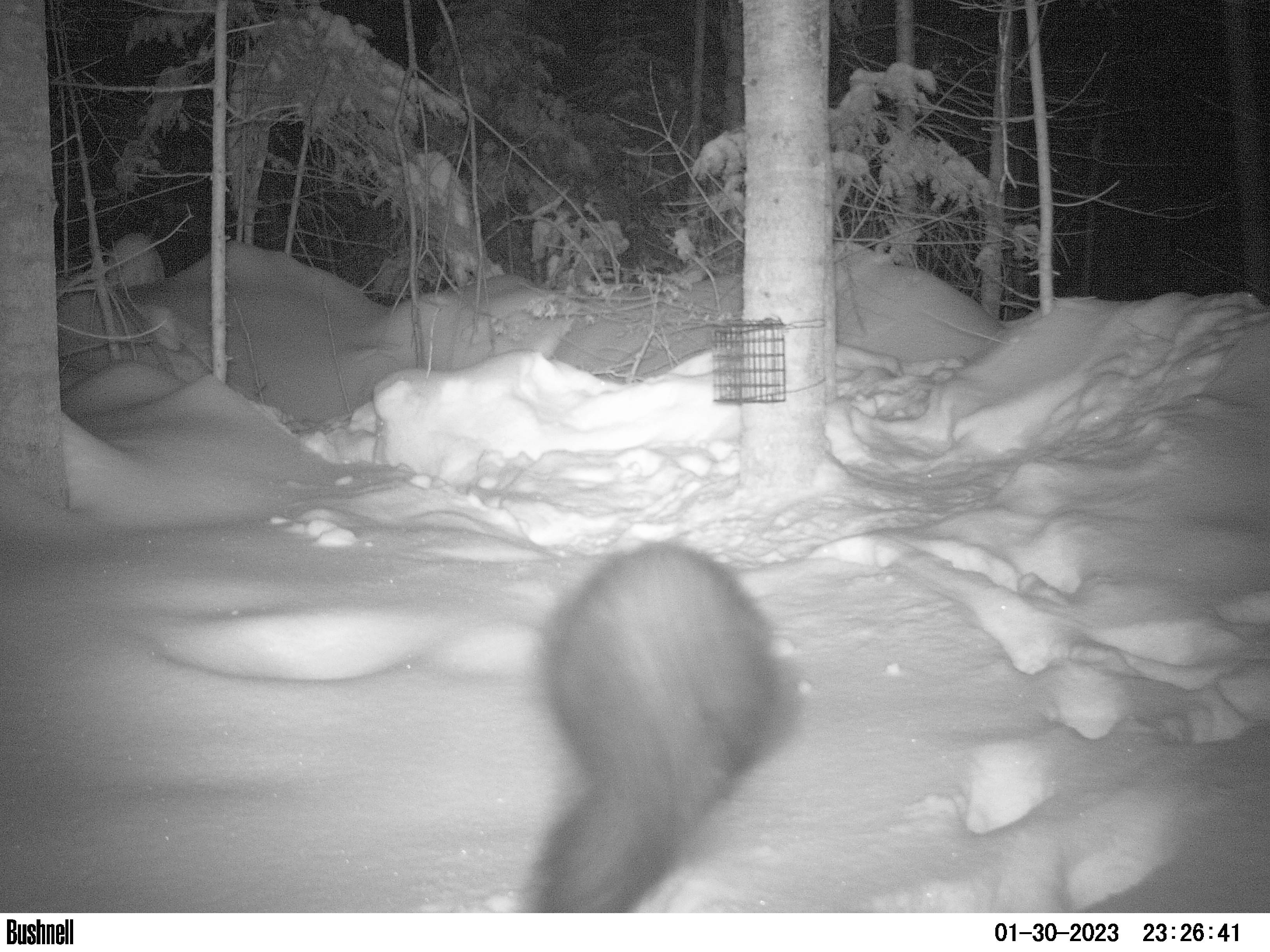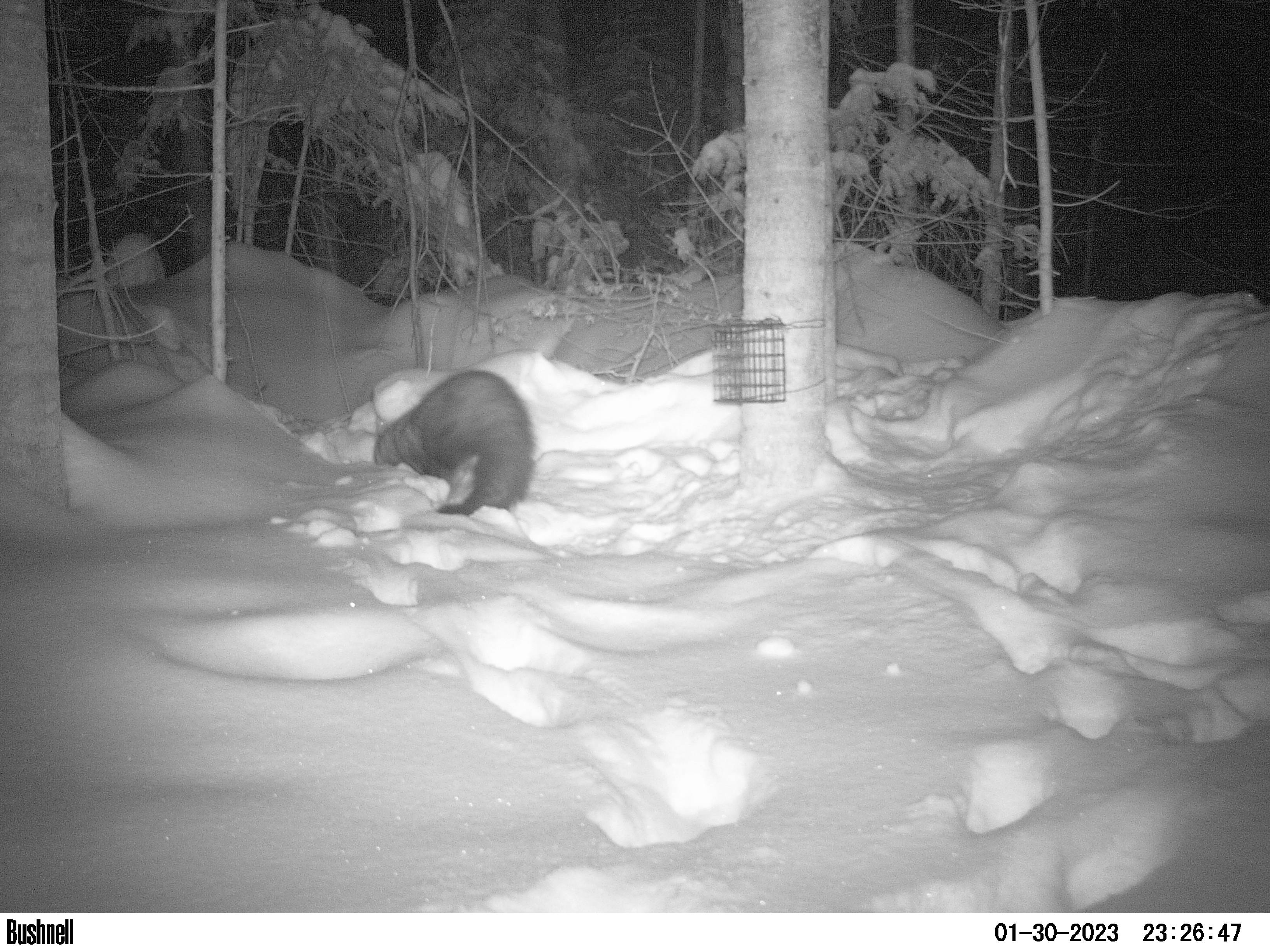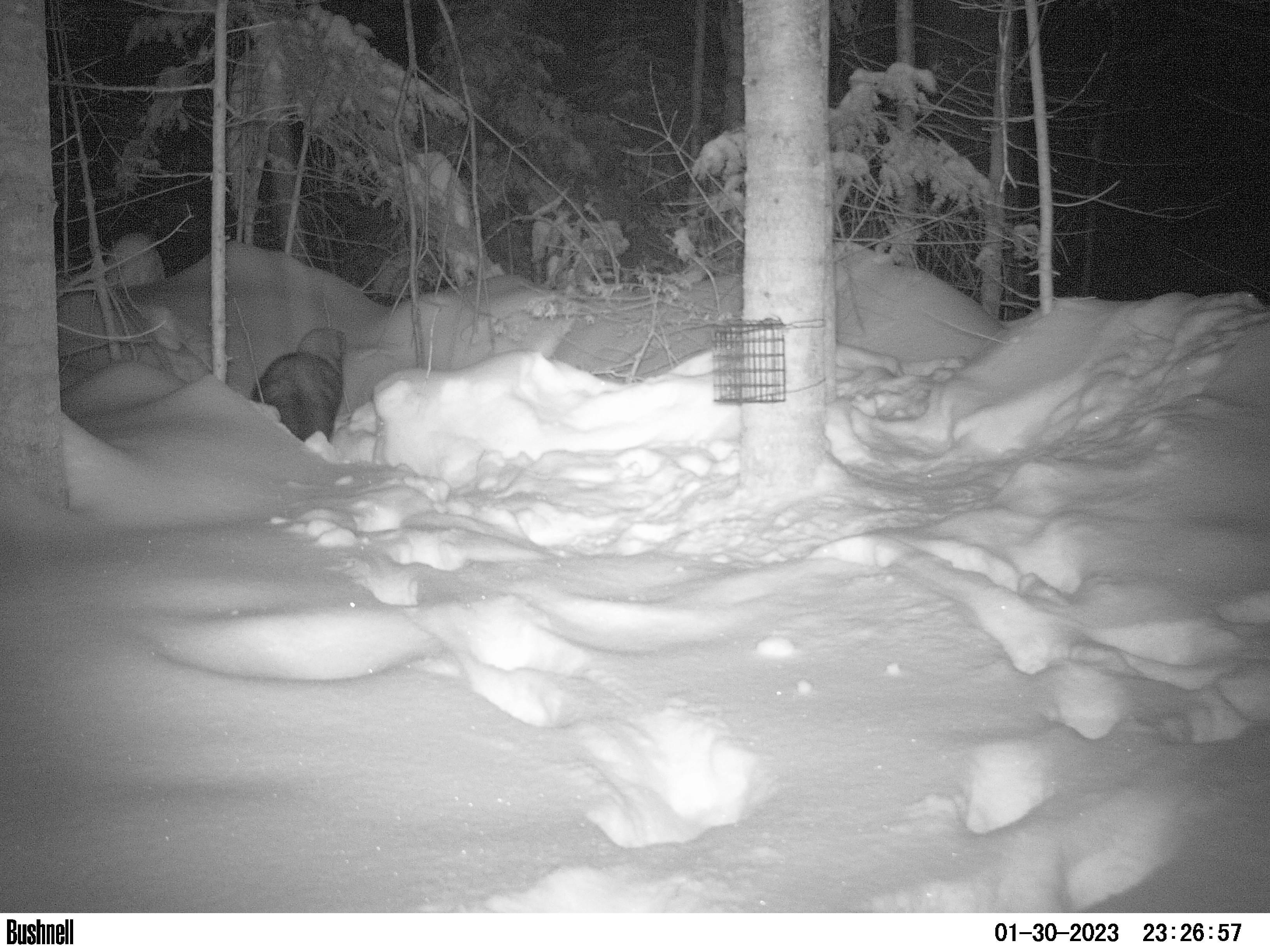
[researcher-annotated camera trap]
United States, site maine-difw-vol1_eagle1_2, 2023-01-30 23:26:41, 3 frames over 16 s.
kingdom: Animalia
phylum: Chordata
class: Mammalia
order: Carnivora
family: Mustelidae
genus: Pekania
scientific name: Pekania pennanti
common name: fisher